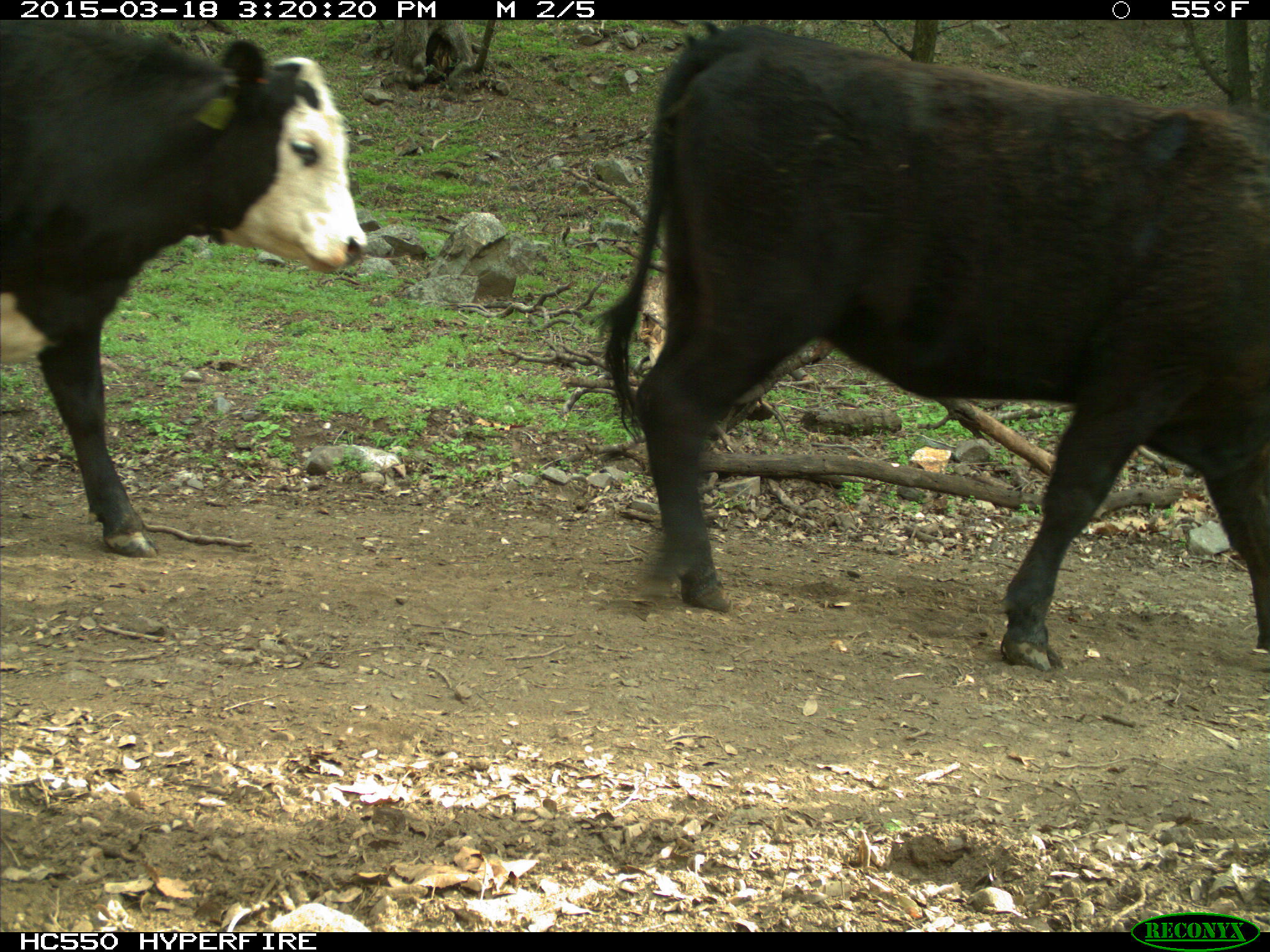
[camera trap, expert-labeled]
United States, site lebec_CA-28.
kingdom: Animalia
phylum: Chordata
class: Mammalia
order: Artiodactyla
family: Bovidae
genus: Bos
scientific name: Bos taurus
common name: domestic cow